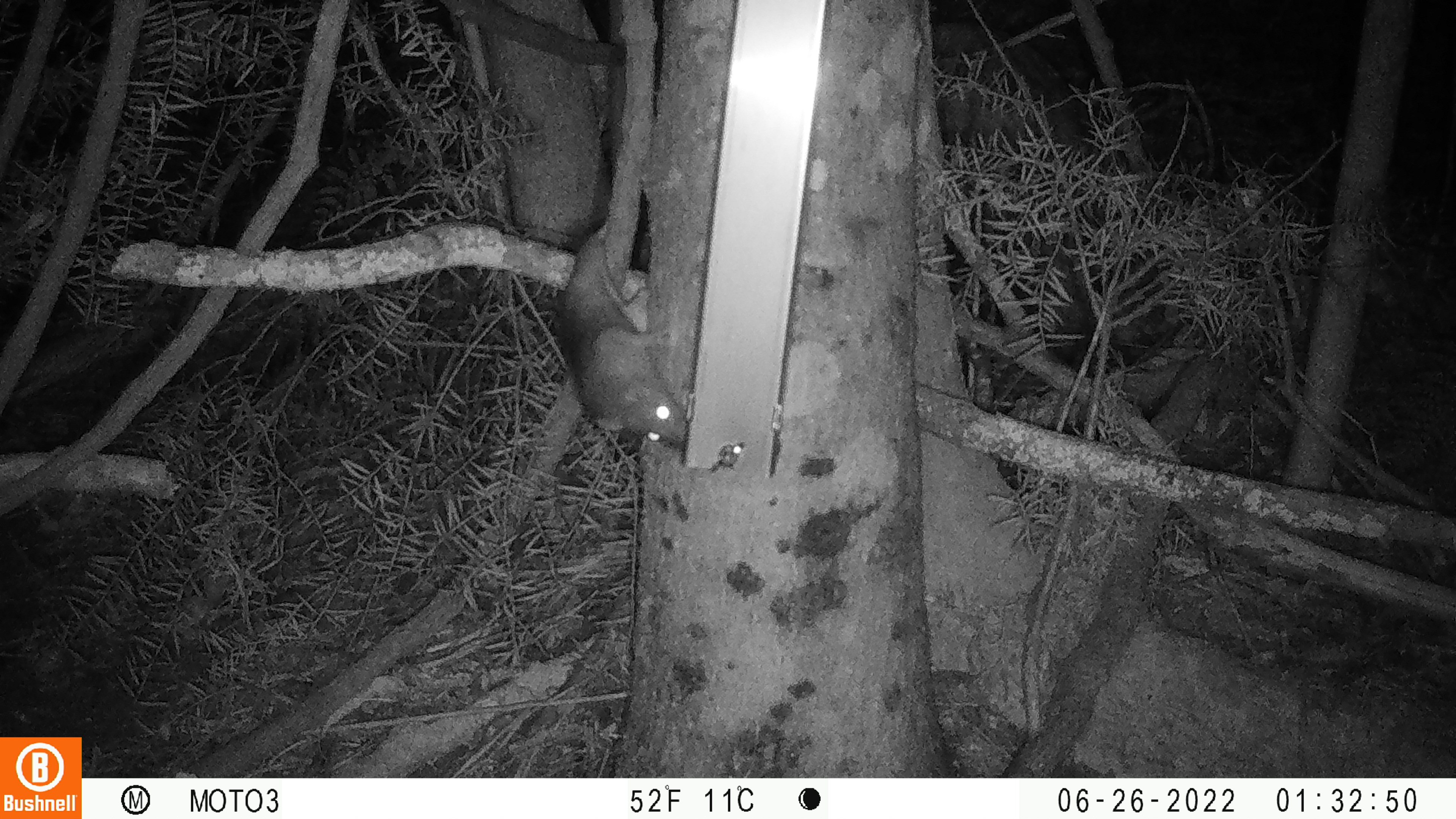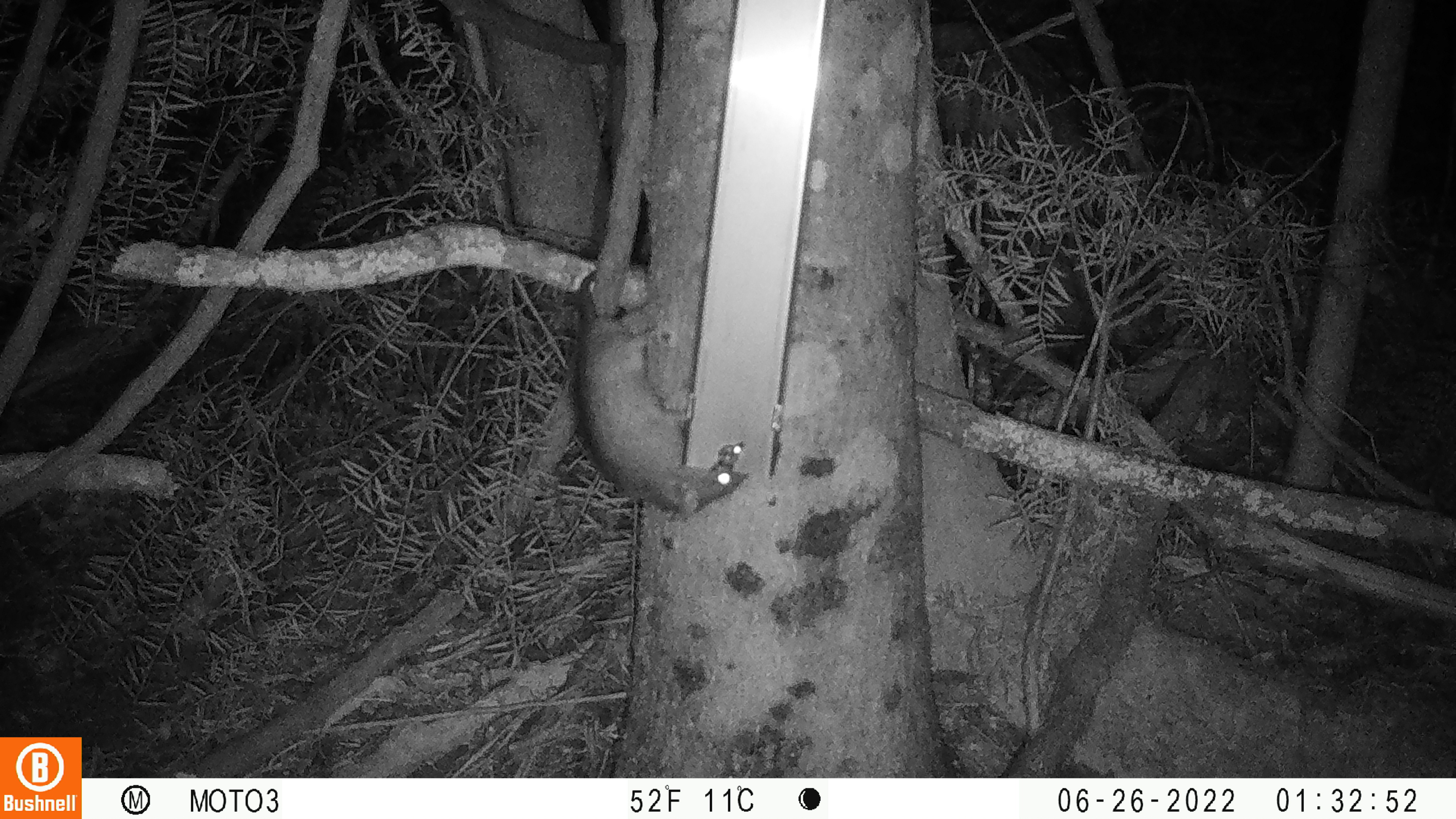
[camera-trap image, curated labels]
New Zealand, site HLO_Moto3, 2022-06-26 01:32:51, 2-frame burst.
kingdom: Animalia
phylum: Chordata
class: Mammalia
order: Rodentia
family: Muridae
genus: Rattus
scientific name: Rattus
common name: rat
Rat (Rattus).